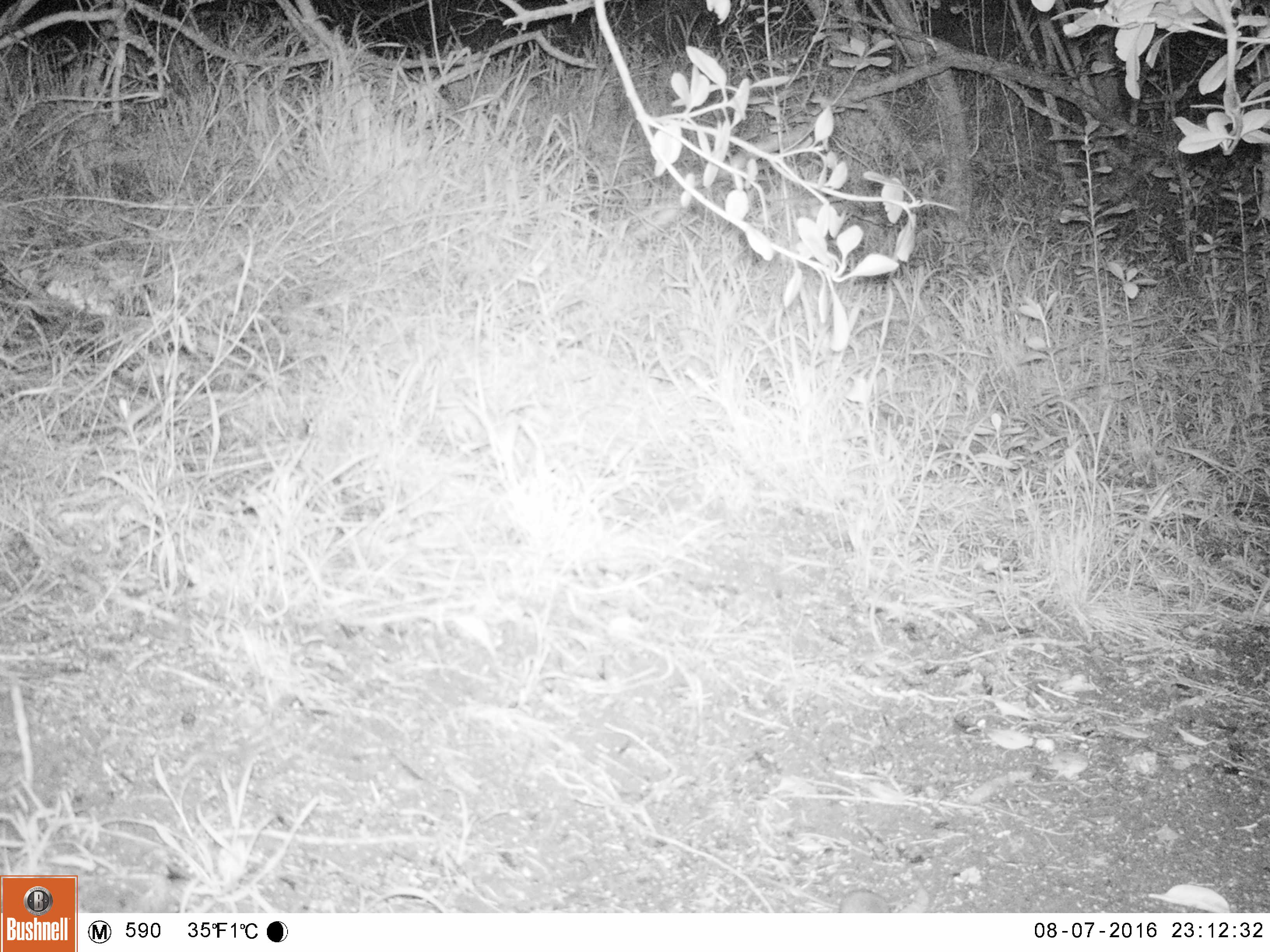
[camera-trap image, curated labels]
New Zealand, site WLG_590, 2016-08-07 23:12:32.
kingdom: Animalia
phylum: Chordata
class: Mammalia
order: Rodentia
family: Muridae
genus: Mus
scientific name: Mus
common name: mouse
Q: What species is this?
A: Mouse (Mus).